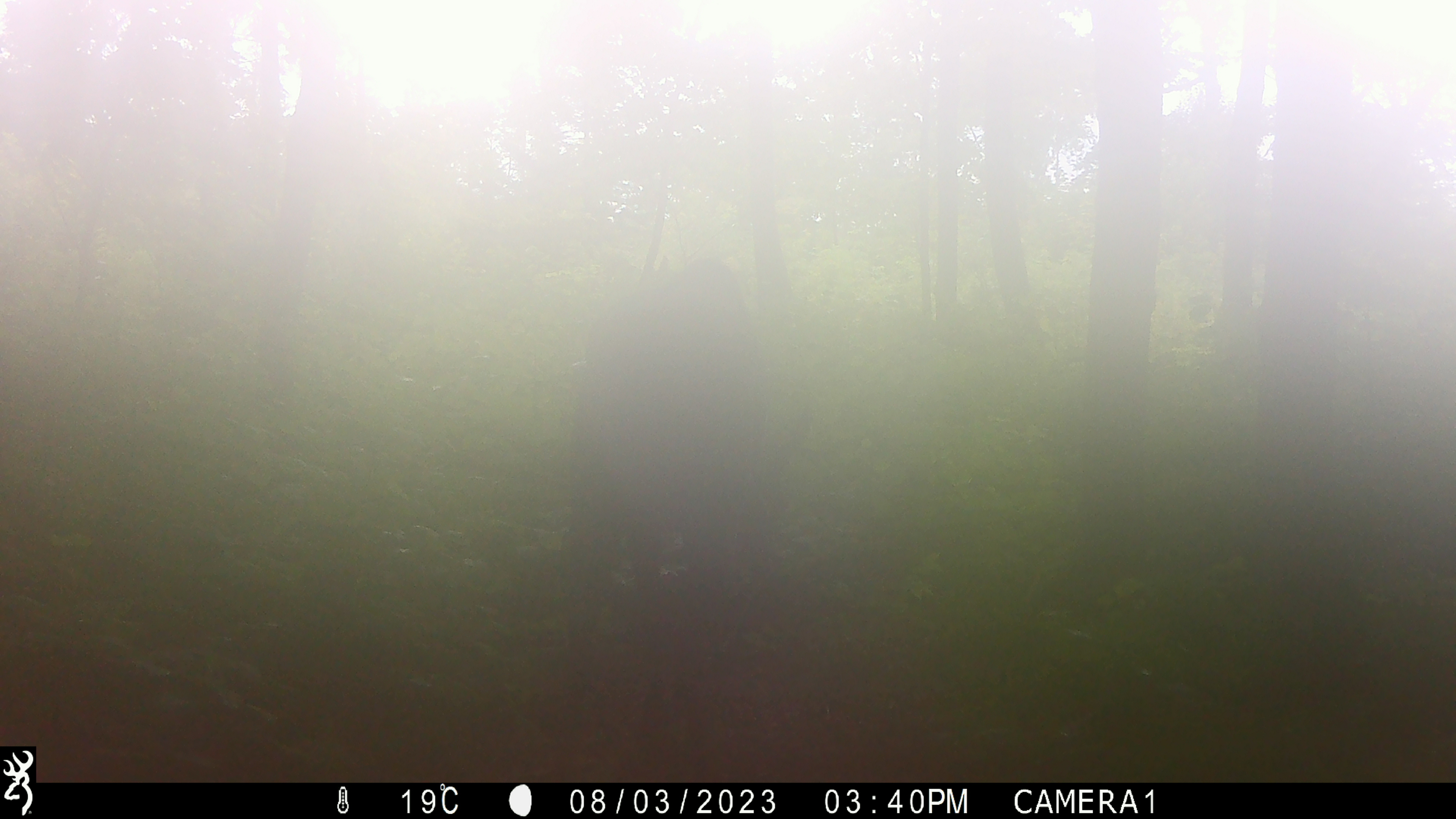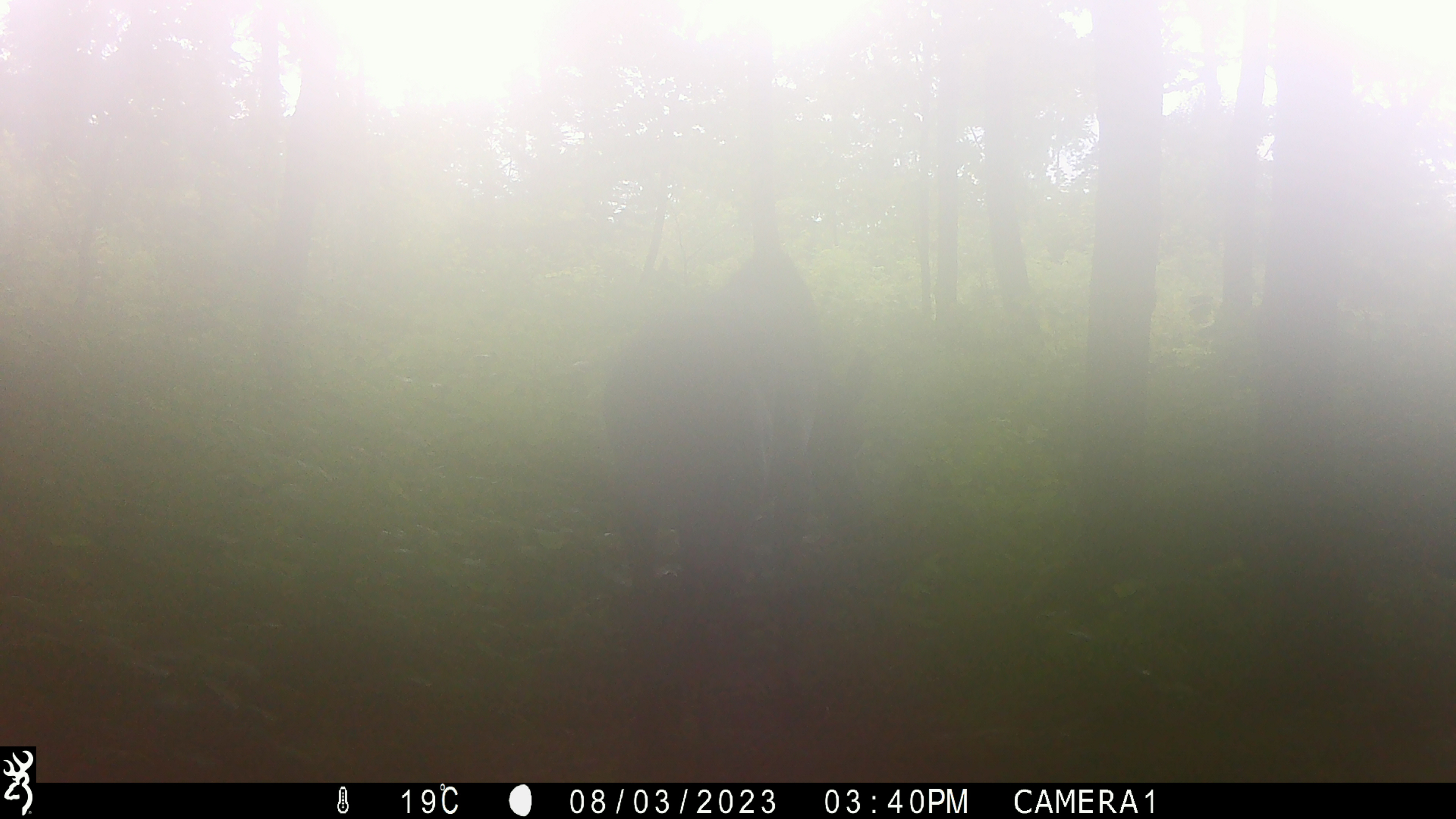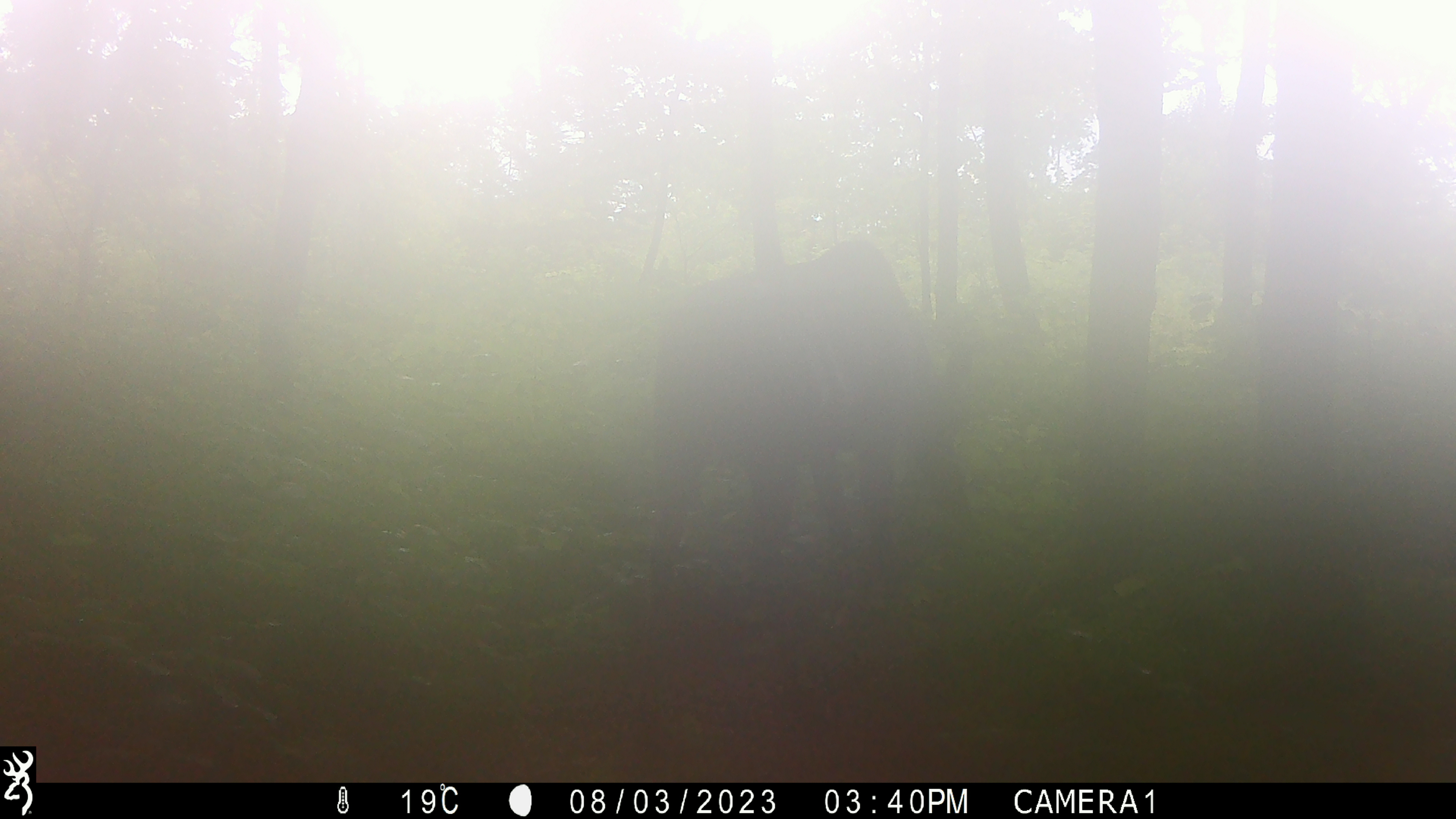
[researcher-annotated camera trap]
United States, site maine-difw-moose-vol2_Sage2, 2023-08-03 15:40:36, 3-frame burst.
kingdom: Animalia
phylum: Chordata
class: Mammalia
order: Artiodactyla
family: Cervidae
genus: Alces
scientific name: Alces alces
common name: moose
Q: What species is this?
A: Moose (Alces alces).